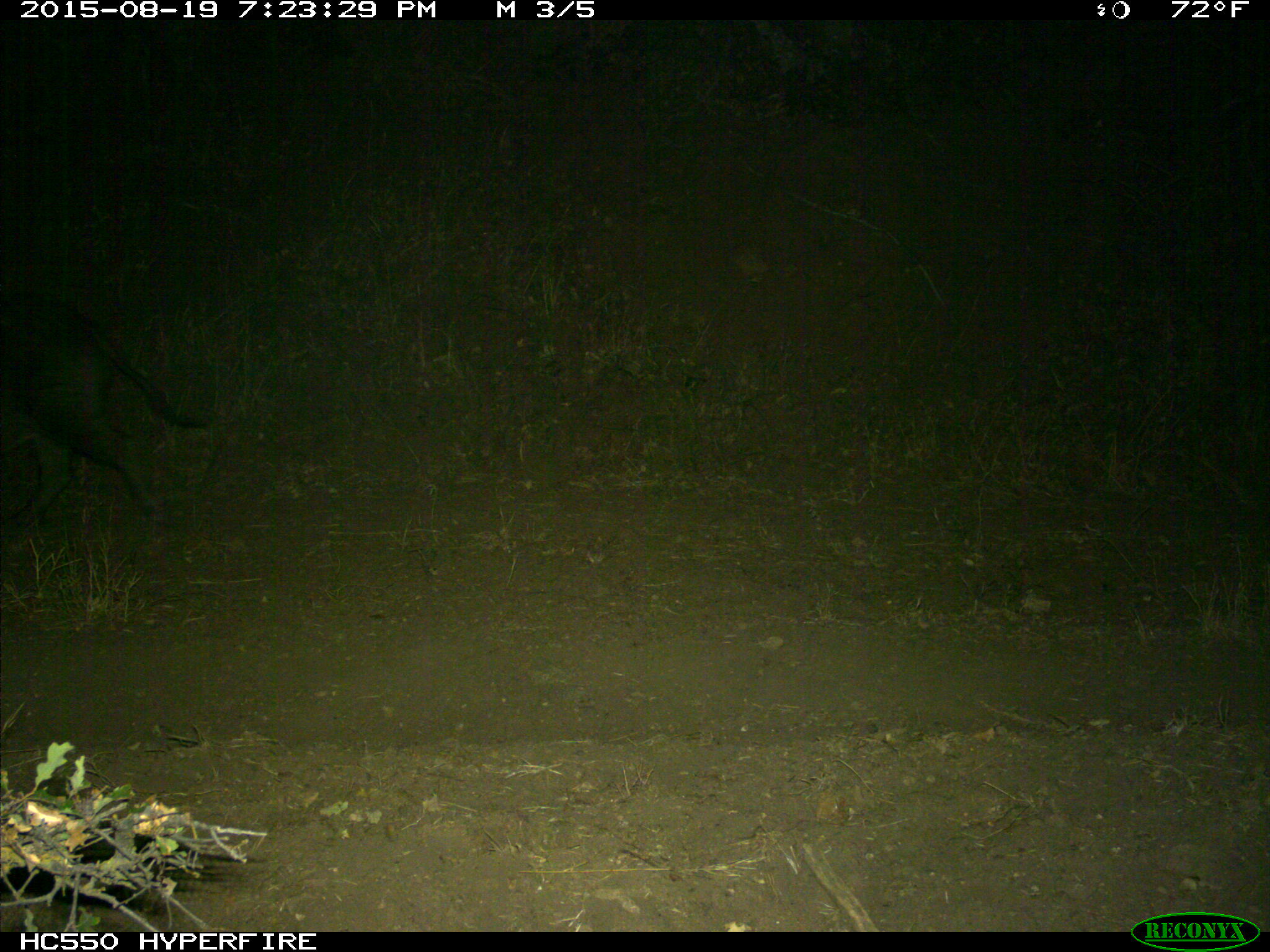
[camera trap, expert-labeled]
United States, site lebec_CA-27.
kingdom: Animalia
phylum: Chordata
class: Mammalia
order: Artiodactyla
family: Suidae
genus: Sus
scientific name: Sus scrofa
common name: wild boar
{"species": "Sus scrofa (wild boar)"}